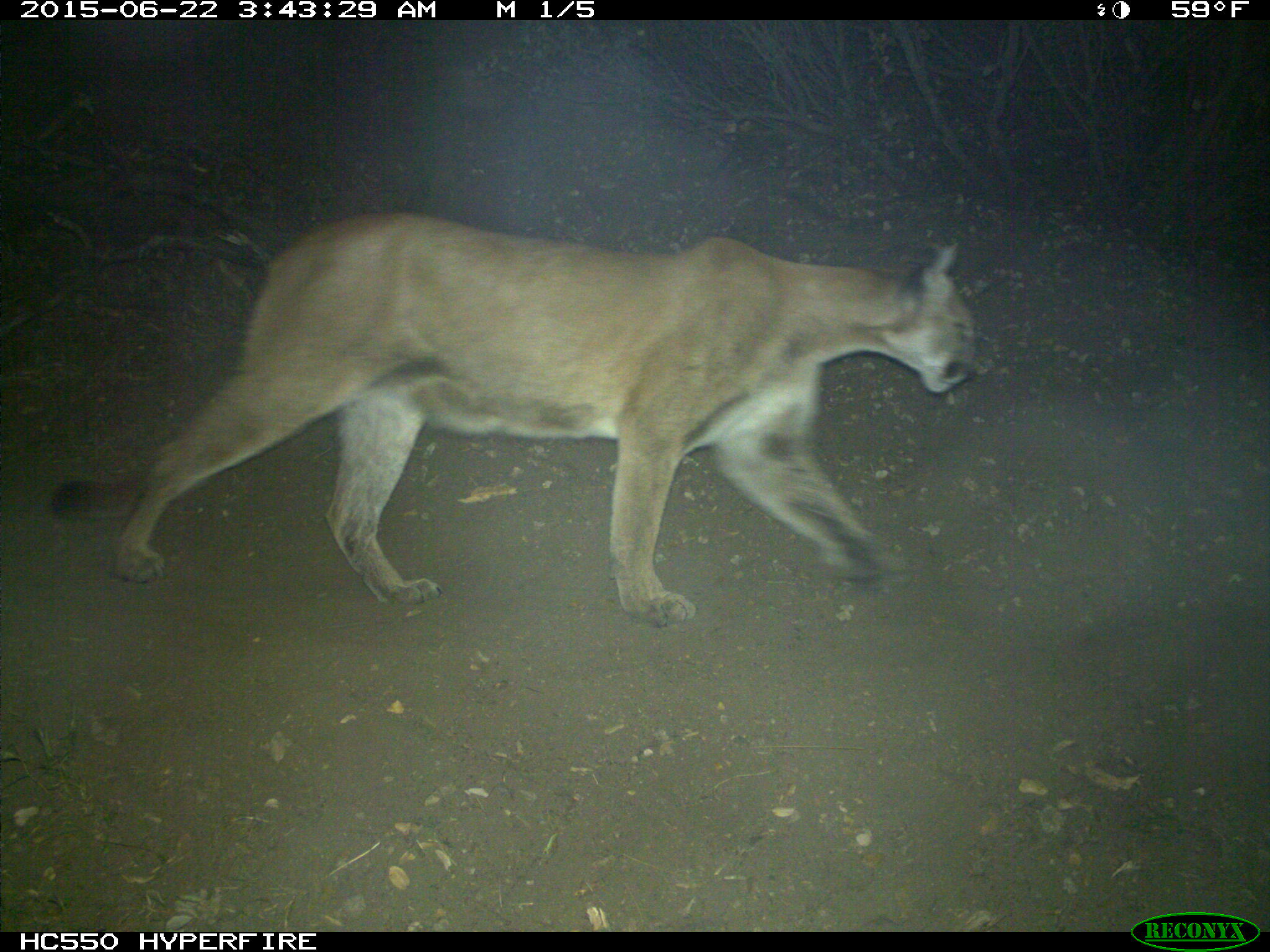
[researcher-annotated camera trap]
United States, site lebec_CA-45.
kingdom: Animalia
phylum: Chordata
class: Mammalia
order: Carnivora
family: Felidae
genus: Puma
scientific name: Puma concolor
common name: mountain lion